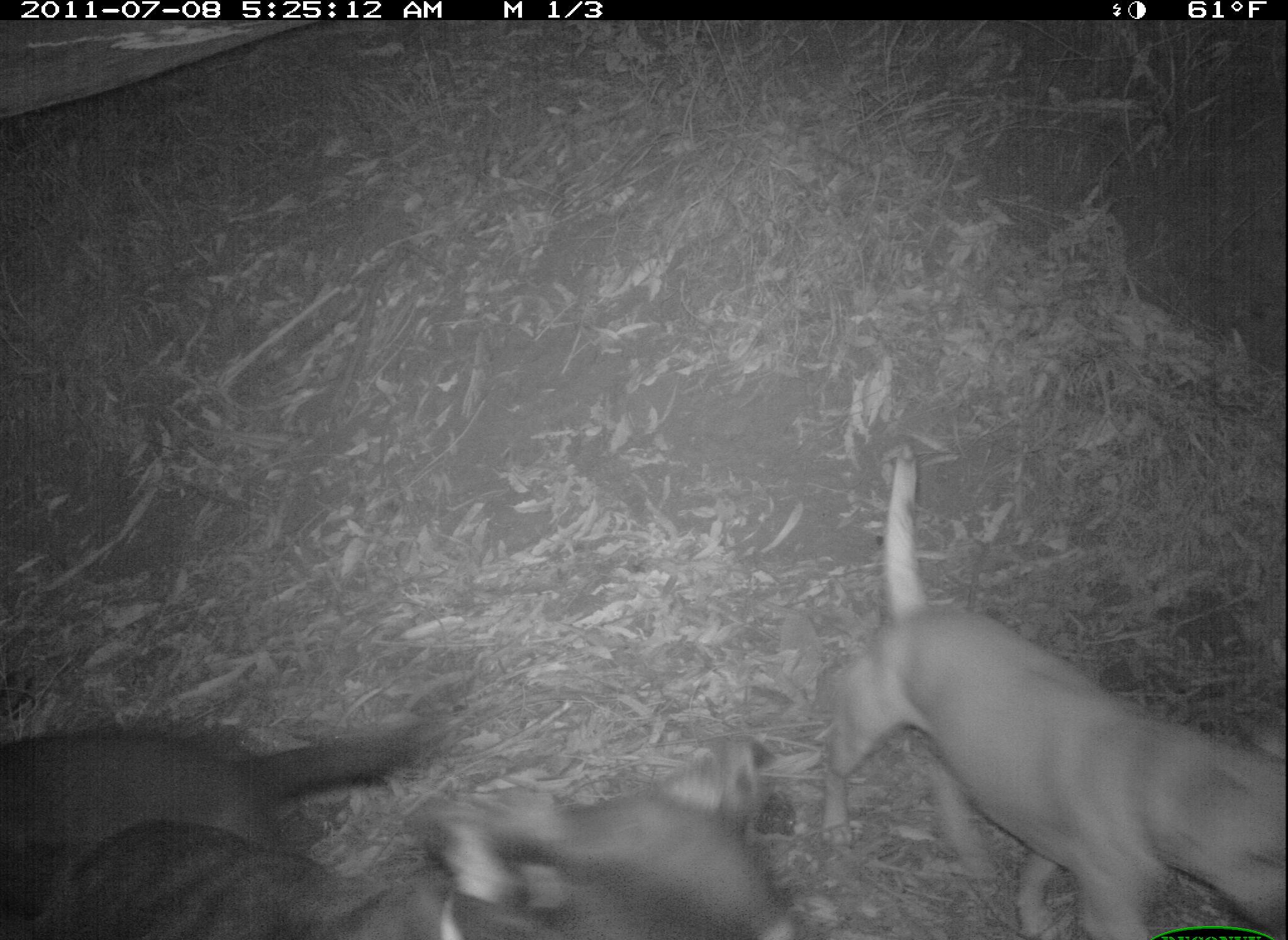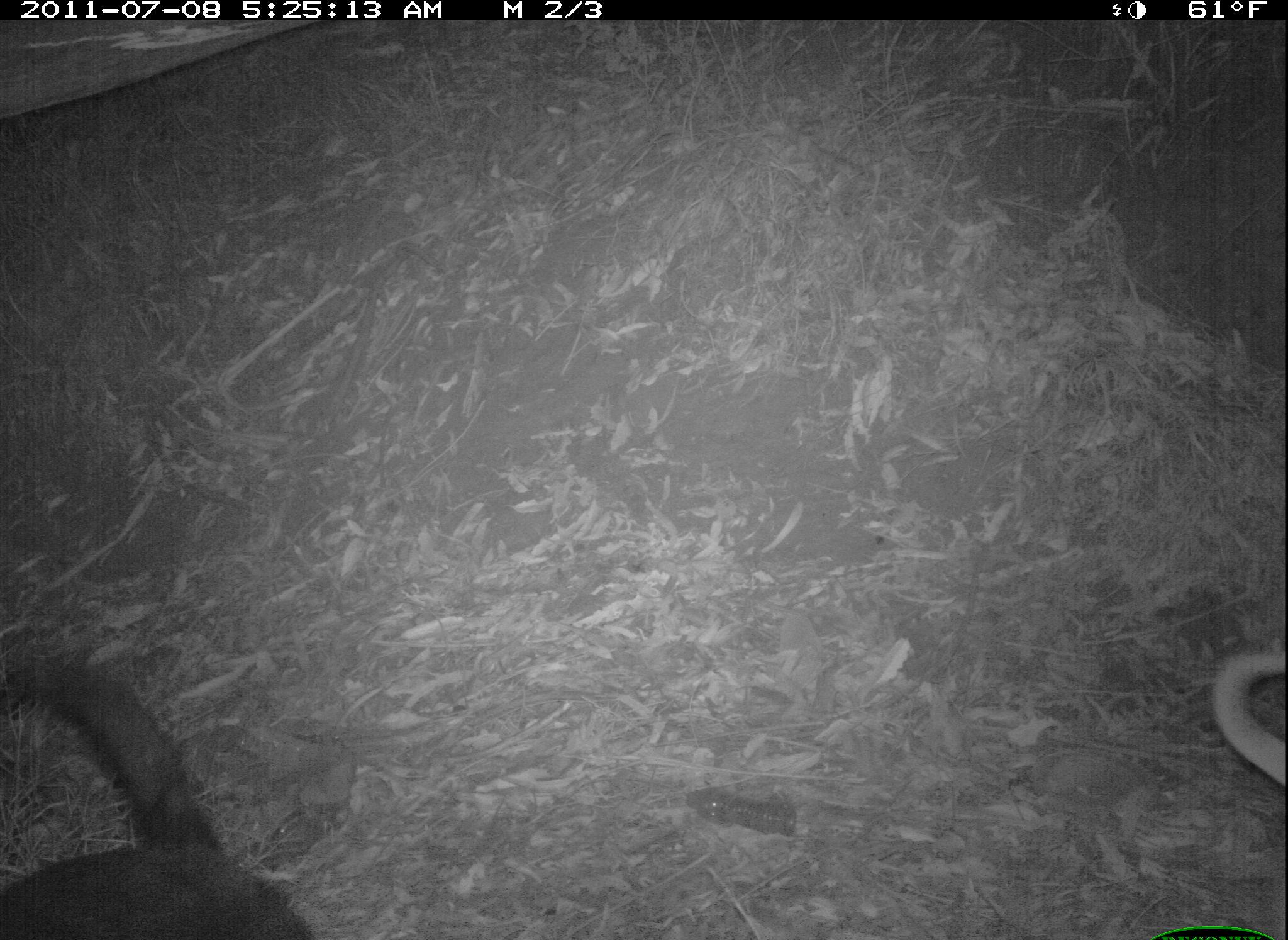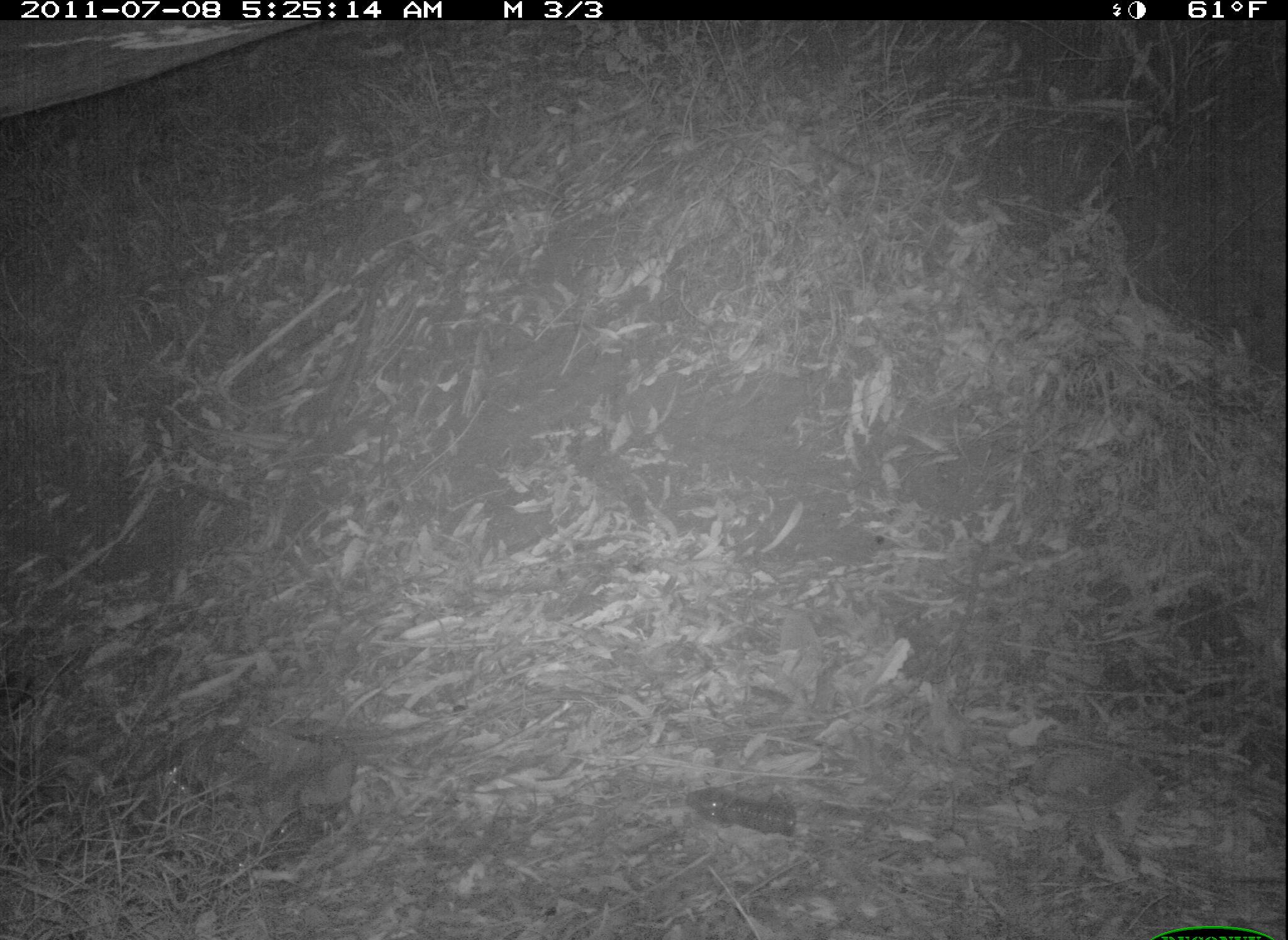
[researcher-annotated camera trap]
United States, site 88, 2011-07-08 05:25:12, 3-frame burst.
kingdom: Animalia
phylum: Chordata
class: Mammalia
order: Carnivora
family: Canidae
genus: Canis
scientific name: Canis familiaris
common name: domestic dog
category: dog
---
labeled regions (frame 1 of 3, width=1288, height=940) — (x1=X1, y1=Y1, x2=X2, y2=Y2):
dog: (x1=813, y1=438, x2=1286, y2=936); (x1=77, y1=765, x2=834, y2=934); (x1=14, y1=678, x2=483, y2=904)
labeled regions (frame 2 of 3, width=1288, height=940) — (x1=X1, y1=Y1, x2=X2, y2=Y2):
dog: (x1=3, y1=641, x2=325, y2=939); (x1=1199, y1=628, x2=1286, y2=802)